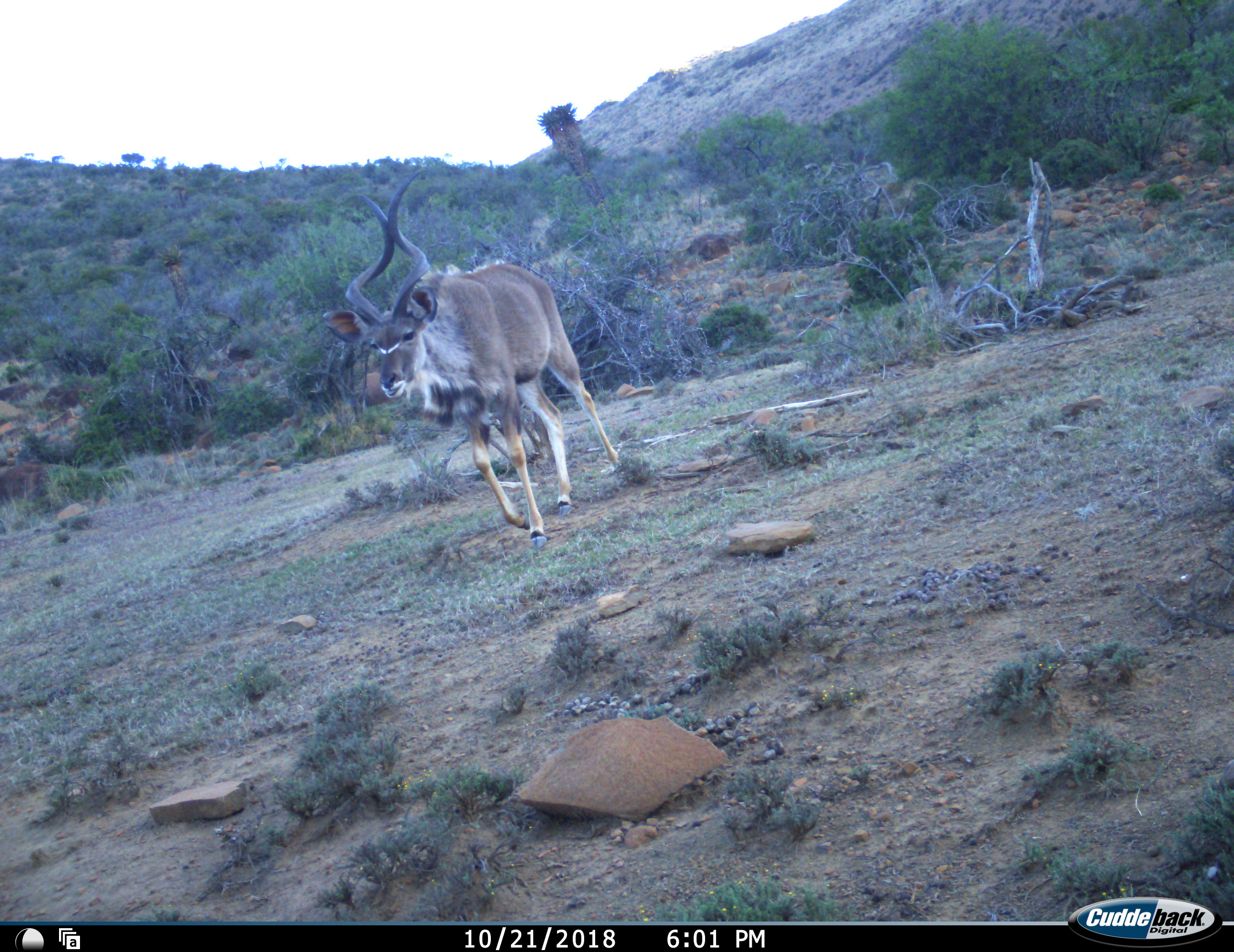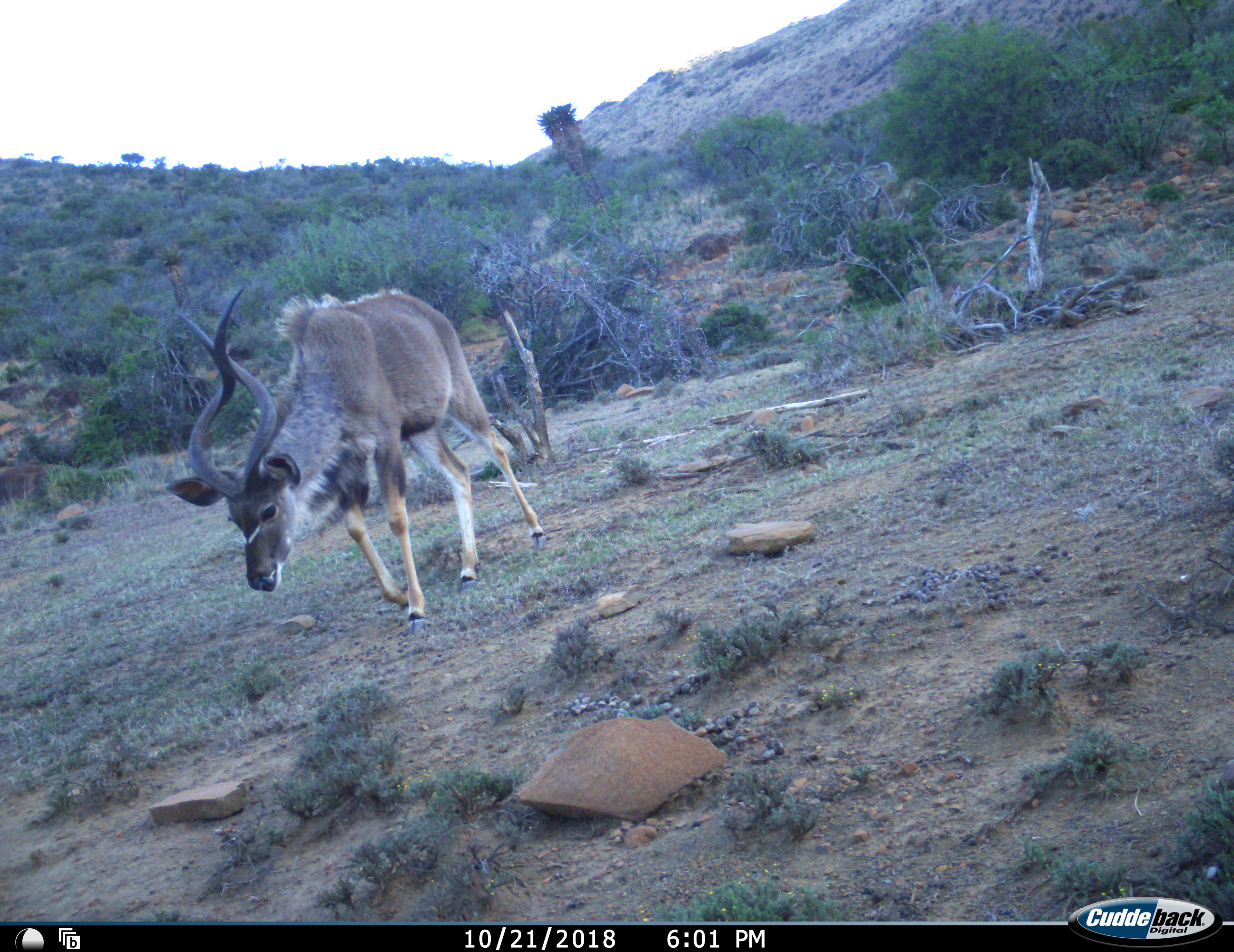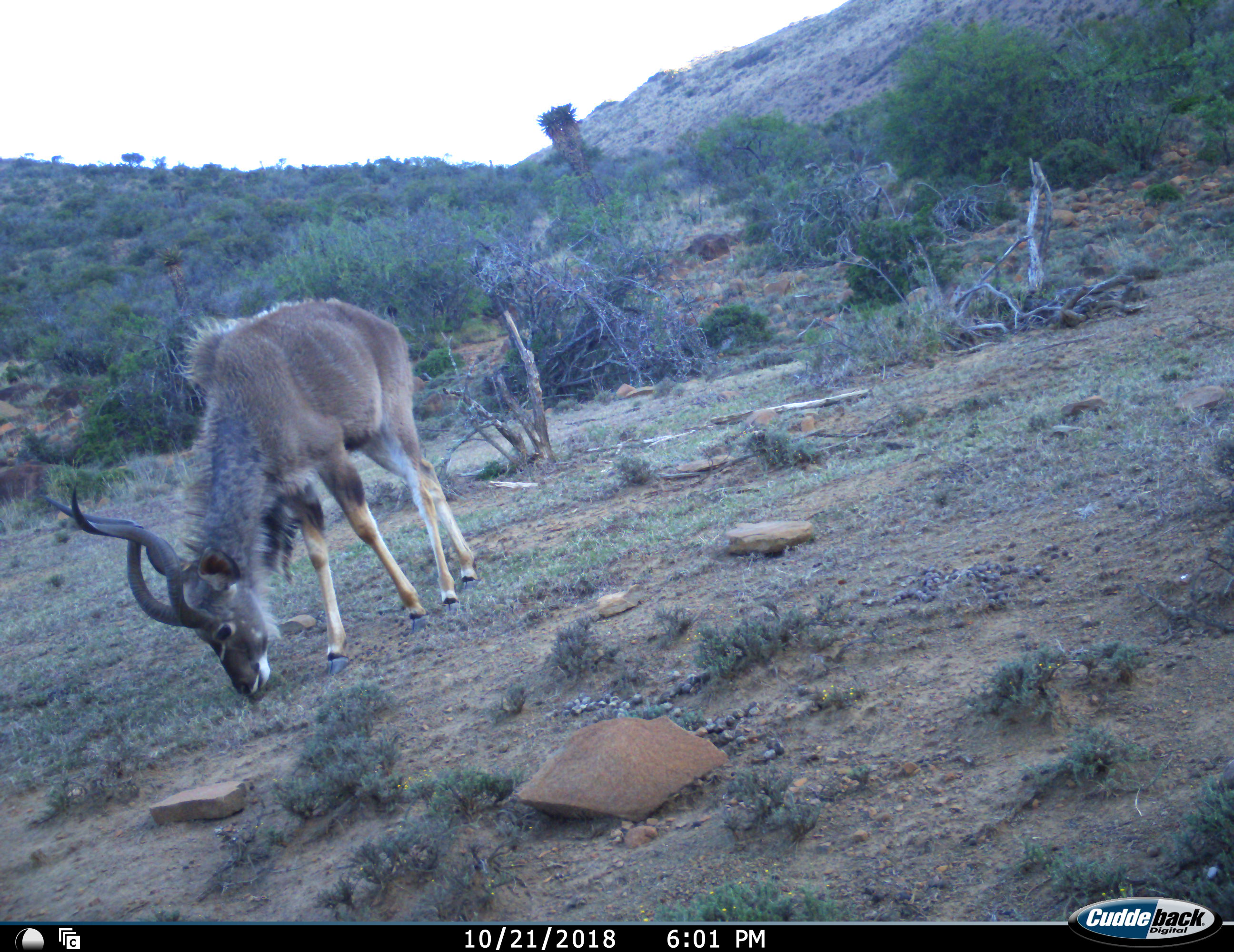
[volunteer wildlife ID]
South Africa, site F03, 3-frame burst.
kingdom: Animalia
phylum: Chordata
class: Mammalia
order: Artiodactyla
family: Bovidae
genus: Tragelaphus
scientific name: Tragelaphus strepsiceros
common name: greater kudu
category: kudu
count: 1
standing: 0%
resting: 0%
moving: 75%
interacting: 0%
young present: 0%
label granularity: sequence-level